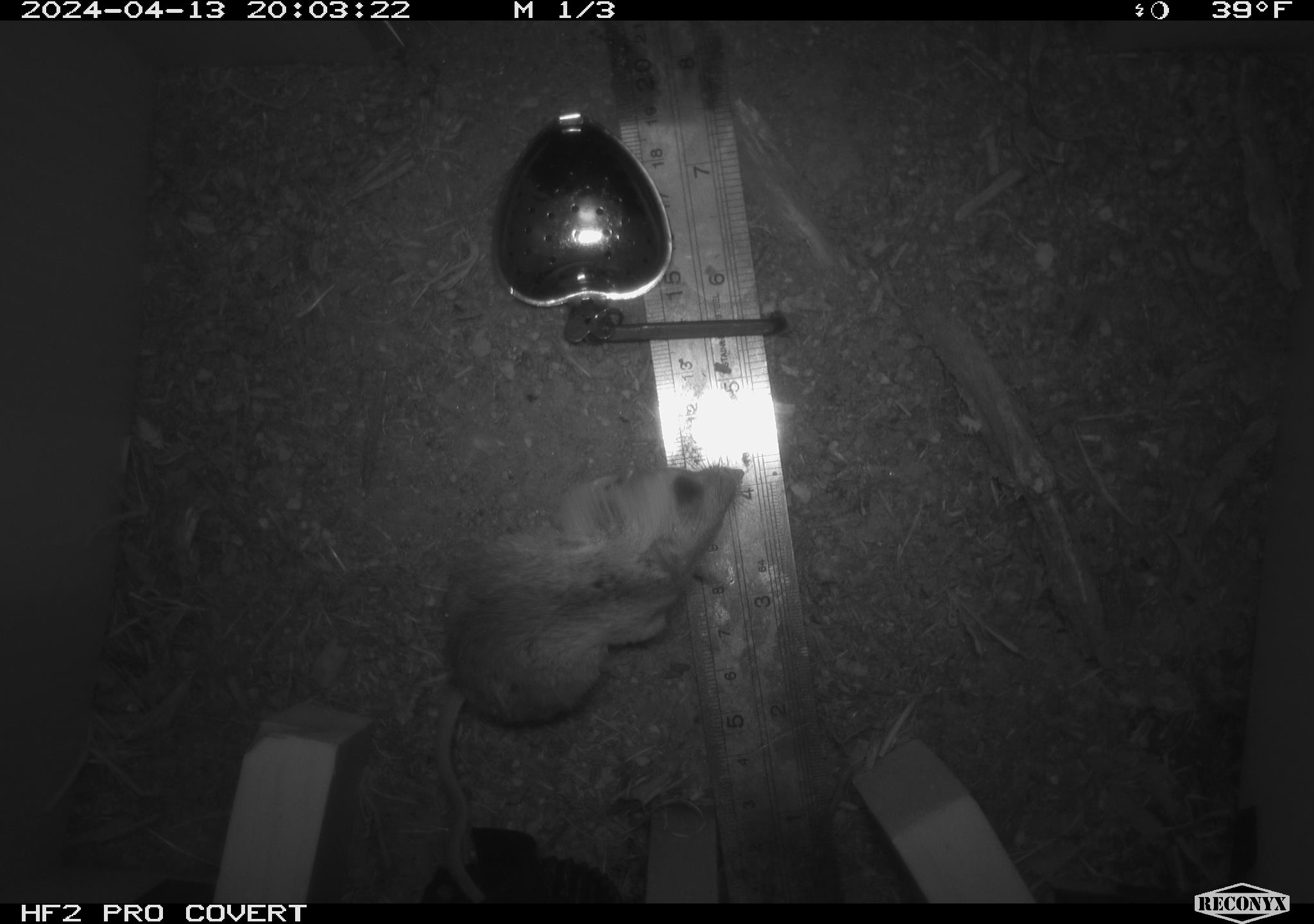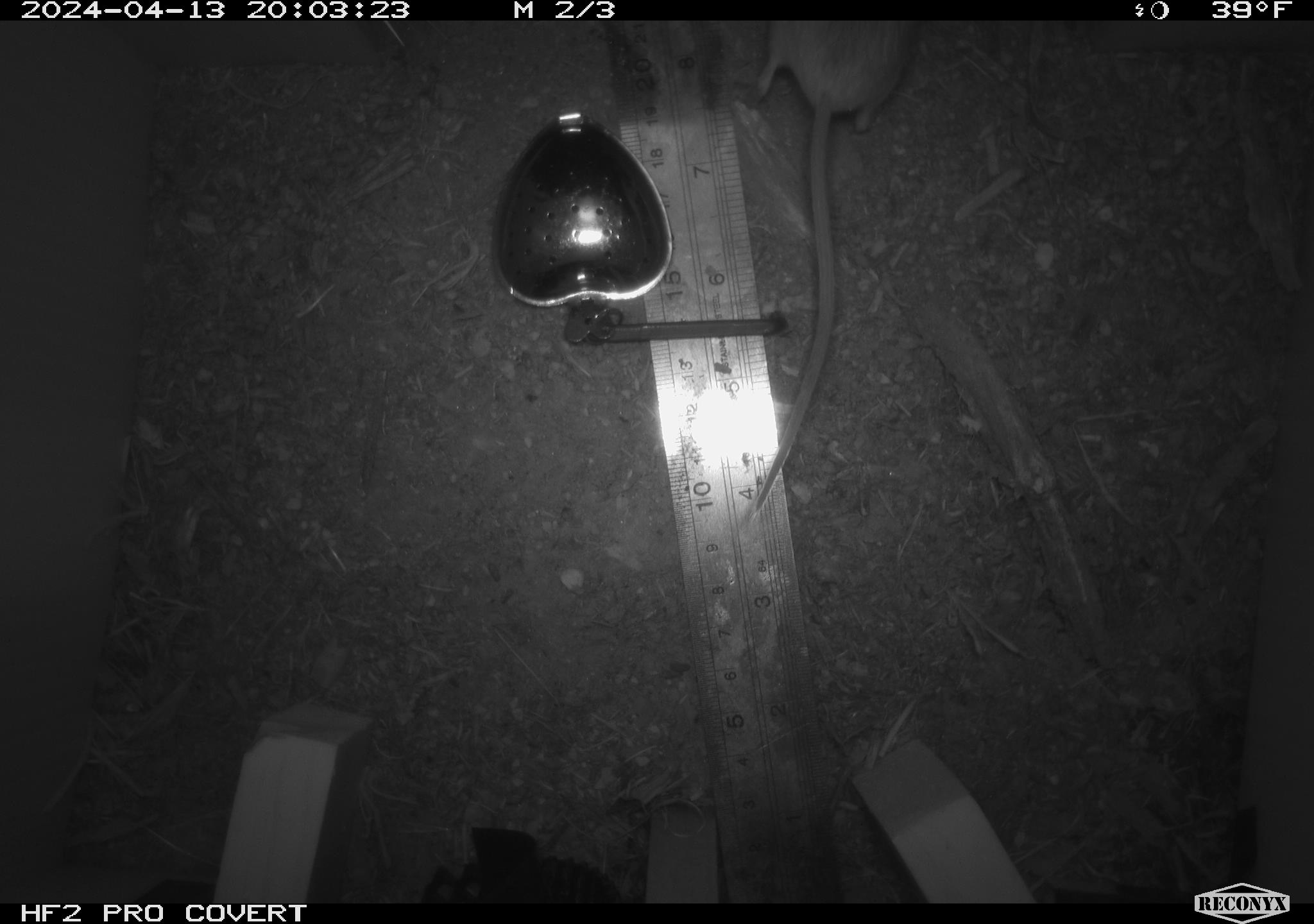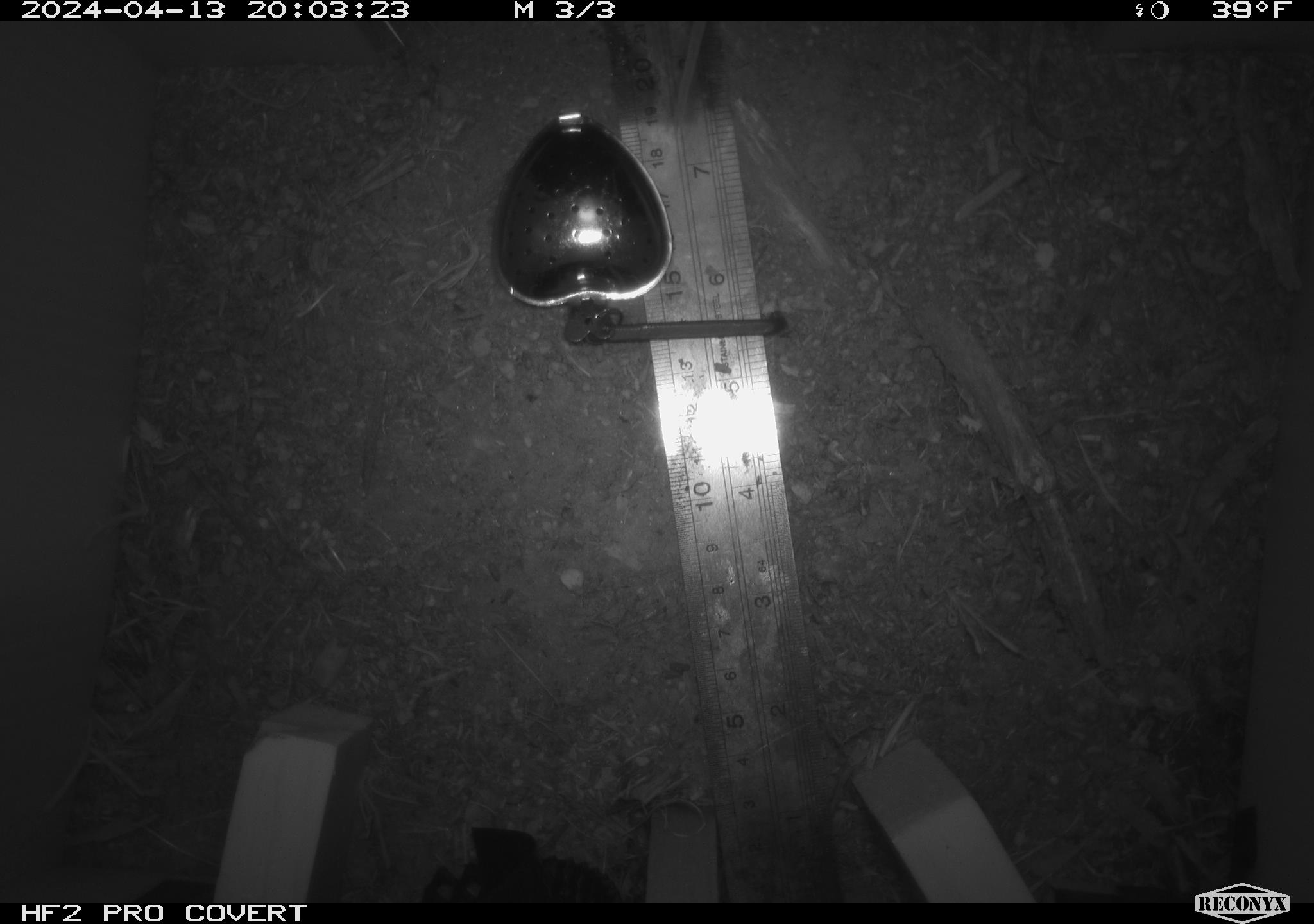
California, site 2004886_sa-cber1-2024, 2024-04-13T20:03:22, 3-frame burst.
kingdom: Animalia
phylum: Chordata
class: Mammalia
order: Rodentia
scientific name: Rodentia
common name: mouse species